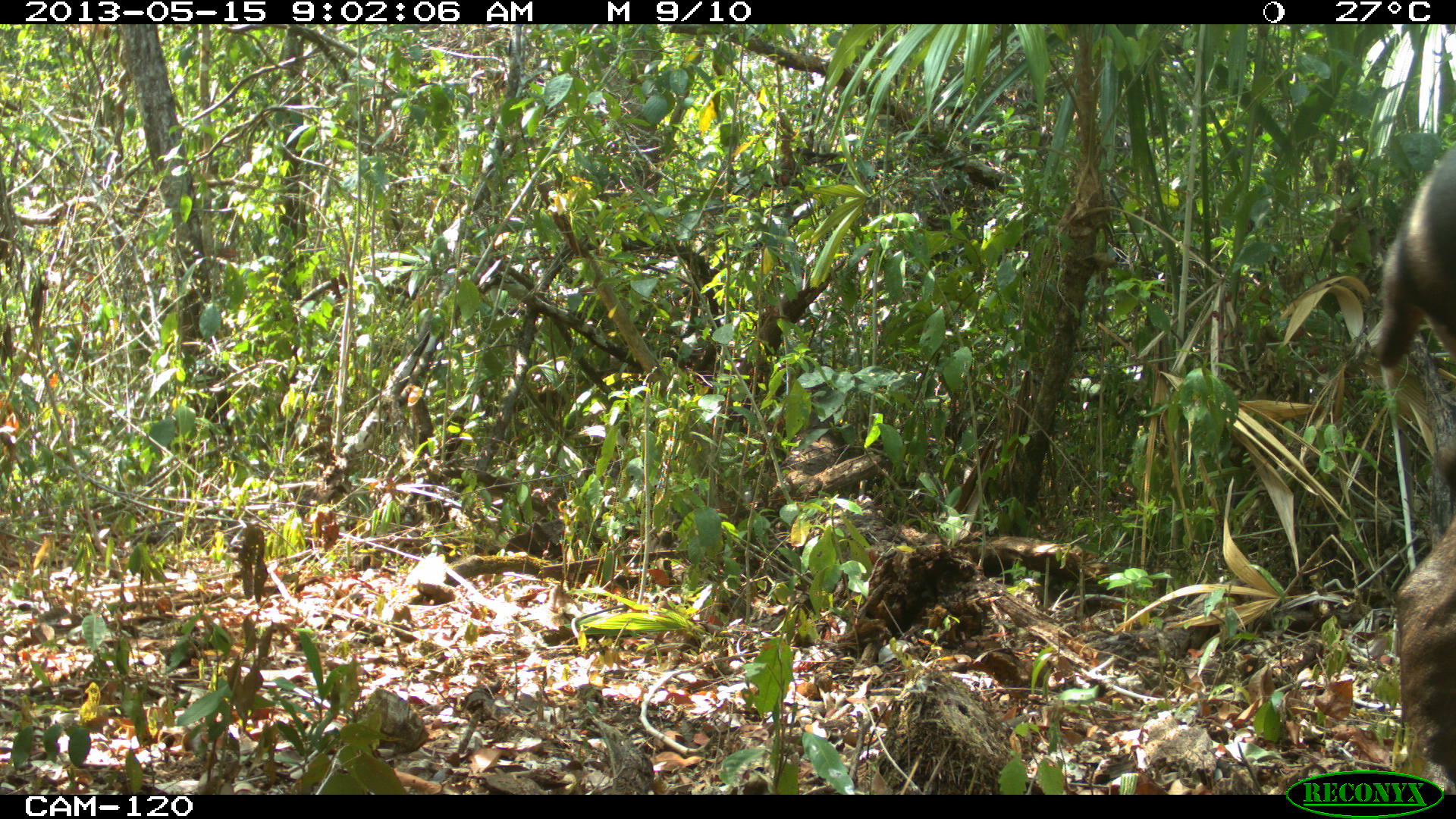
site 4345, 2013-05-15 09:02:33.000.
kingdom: Animalia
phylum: Chordata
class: Mammalia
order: Perissodactyla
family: Tapiridae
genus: Tapirus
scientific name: Tapirus bairdii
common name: baird's tapir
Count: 1.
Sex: female.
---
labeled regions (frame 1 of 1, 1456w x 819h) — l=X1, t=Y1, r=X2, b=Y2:
tapirus bairdii: l=1371, t=141, r=1456, b=793